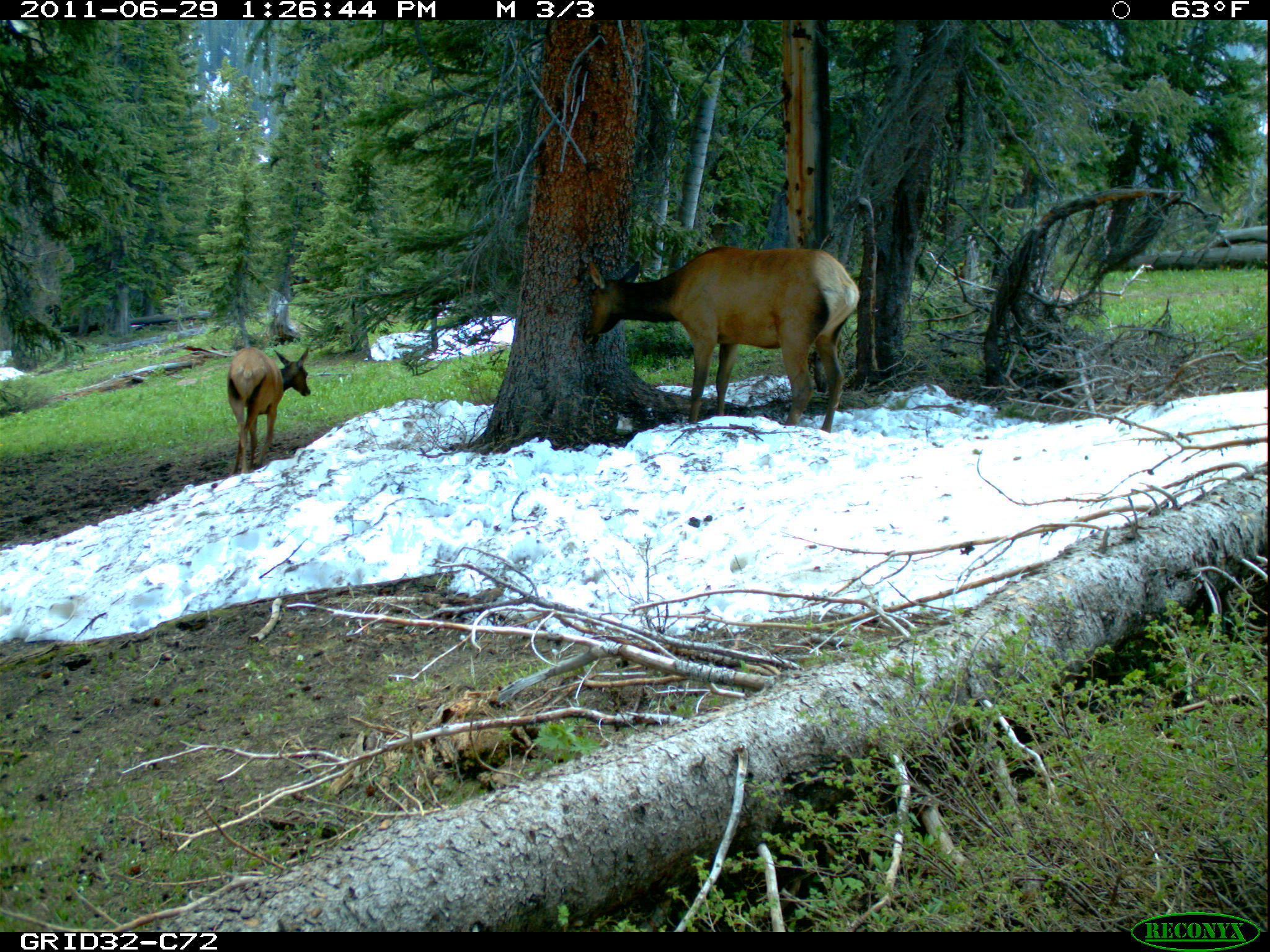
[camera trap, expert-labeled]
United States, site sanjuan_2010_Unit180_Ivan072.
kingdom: Animalia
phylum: Chordata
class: Mammalia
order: Artiodactyla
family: Cervidae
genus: Cervus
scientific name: Cervus elaphus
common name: red deer